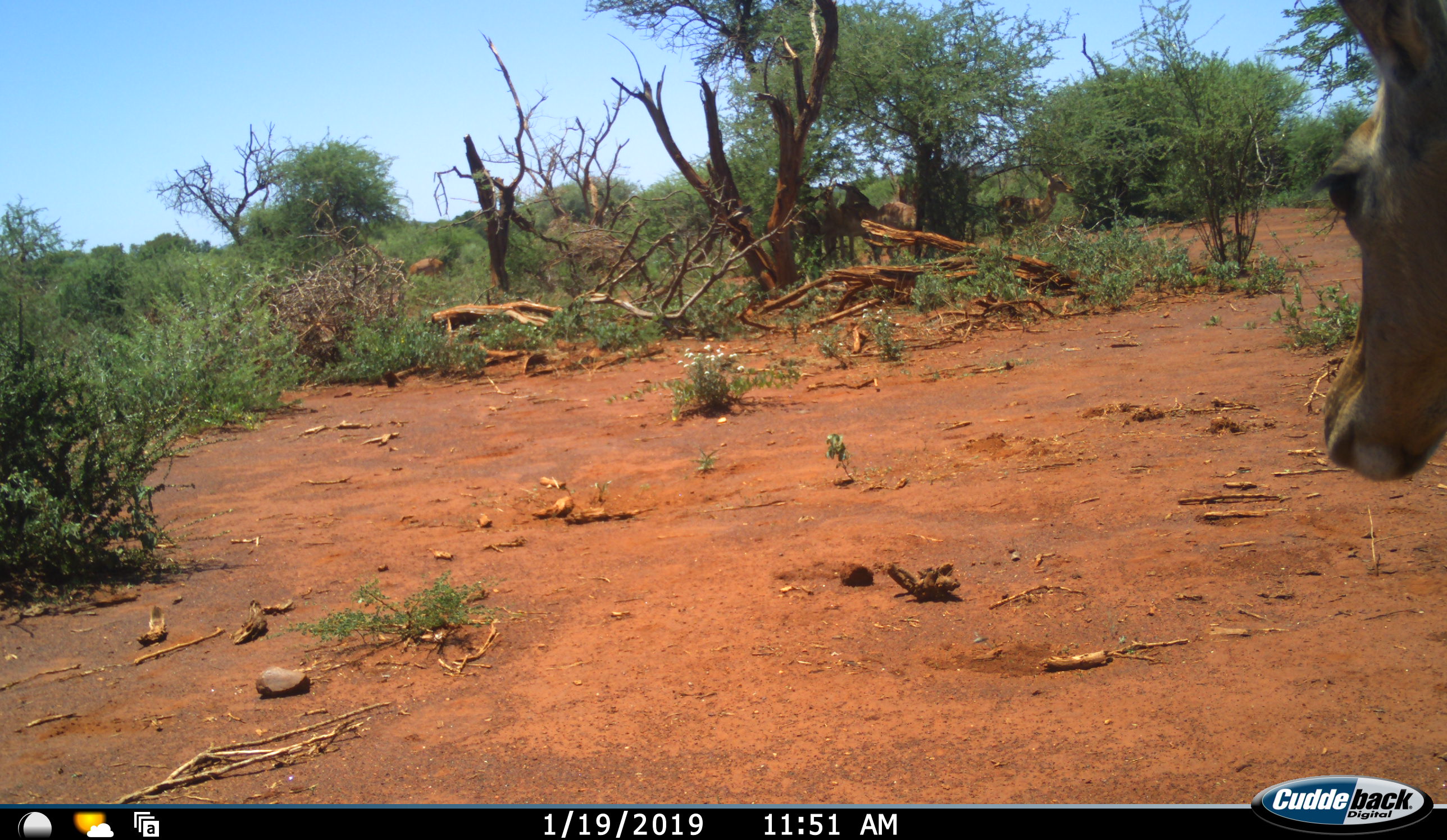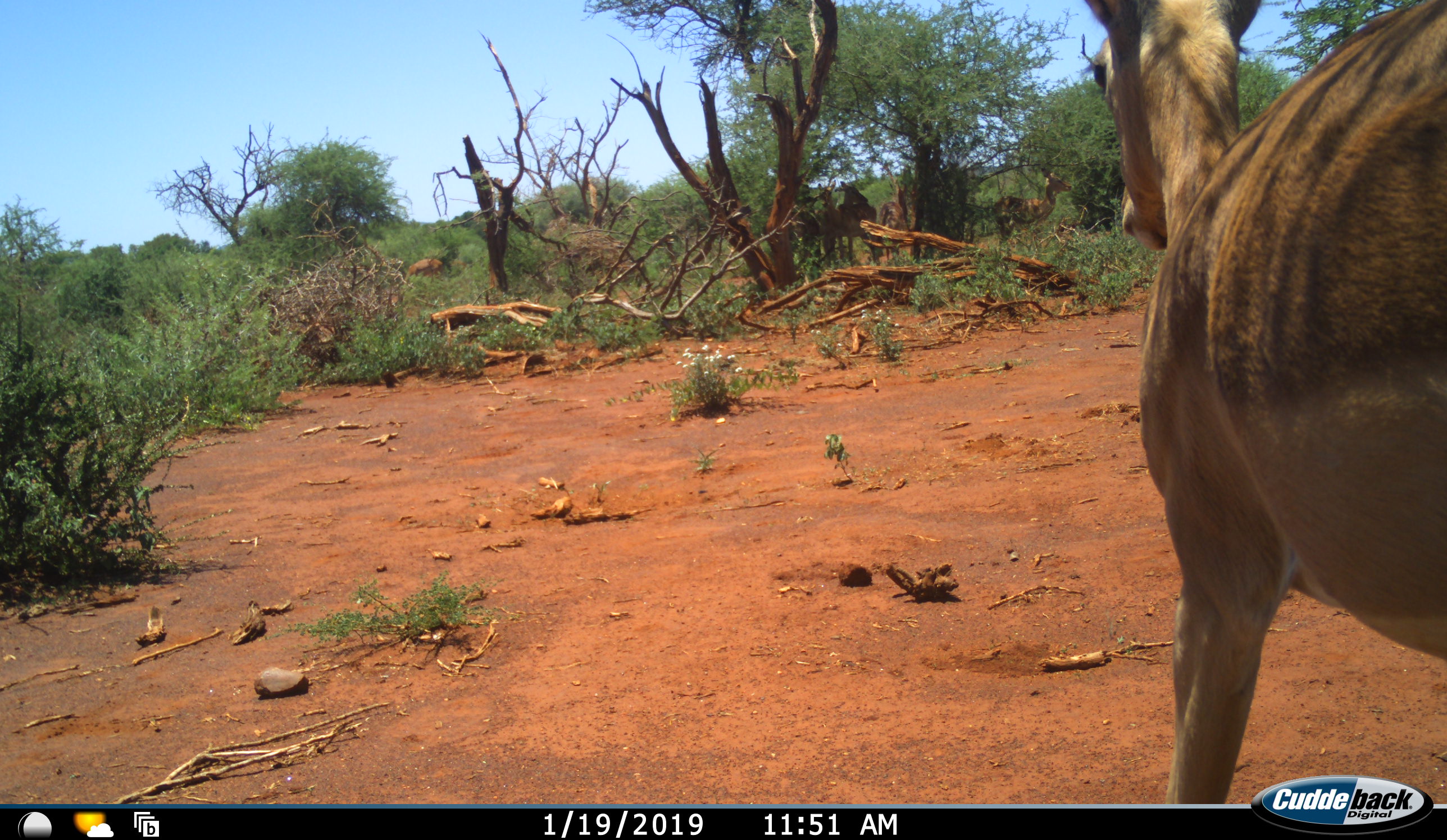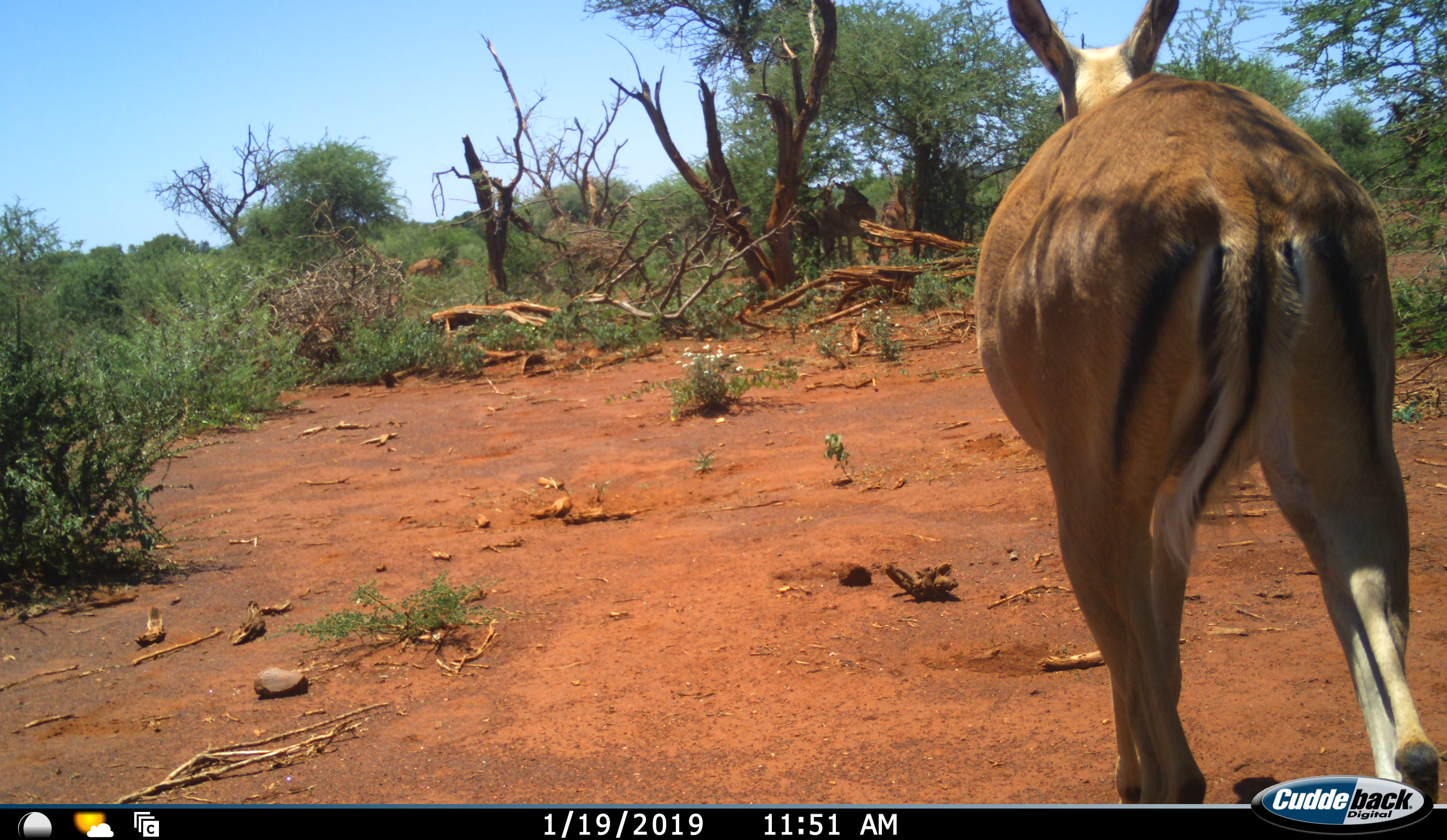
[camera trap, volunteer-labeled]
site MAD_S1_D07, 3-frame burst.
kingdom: Animalia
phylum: Chordata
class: Mammalia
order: Artiodactyla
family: Bovidae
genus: Aepyceros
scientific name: Aepyceros melampus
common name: impala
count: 6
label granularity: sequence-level